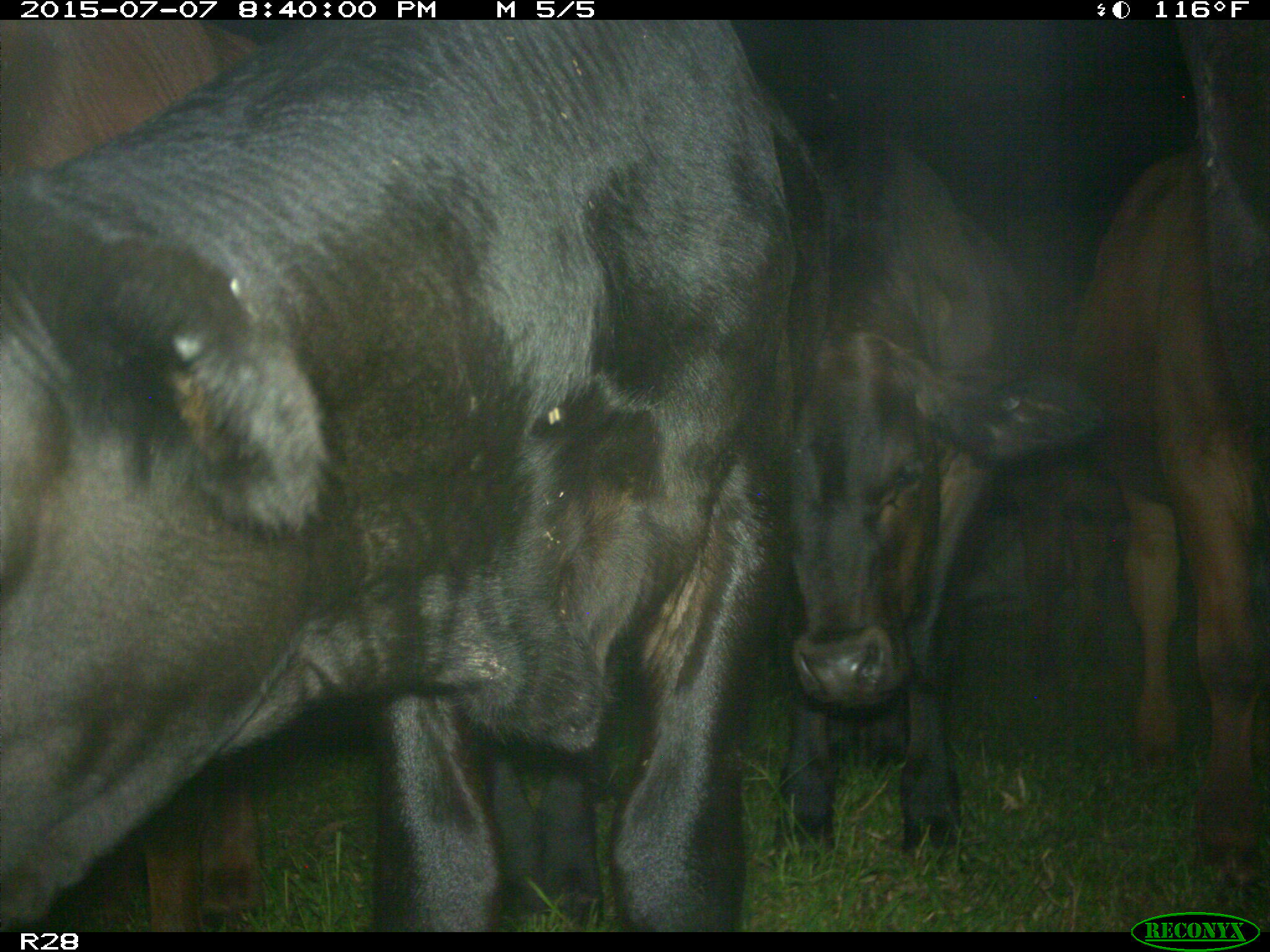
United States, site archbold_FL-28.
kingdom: Animalia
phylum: Chordata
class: Mammalia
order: Artiodactyla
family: Bovidae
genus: Bos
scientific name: Bos taurus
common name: domestic cow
Bos taurus (domestic cow).